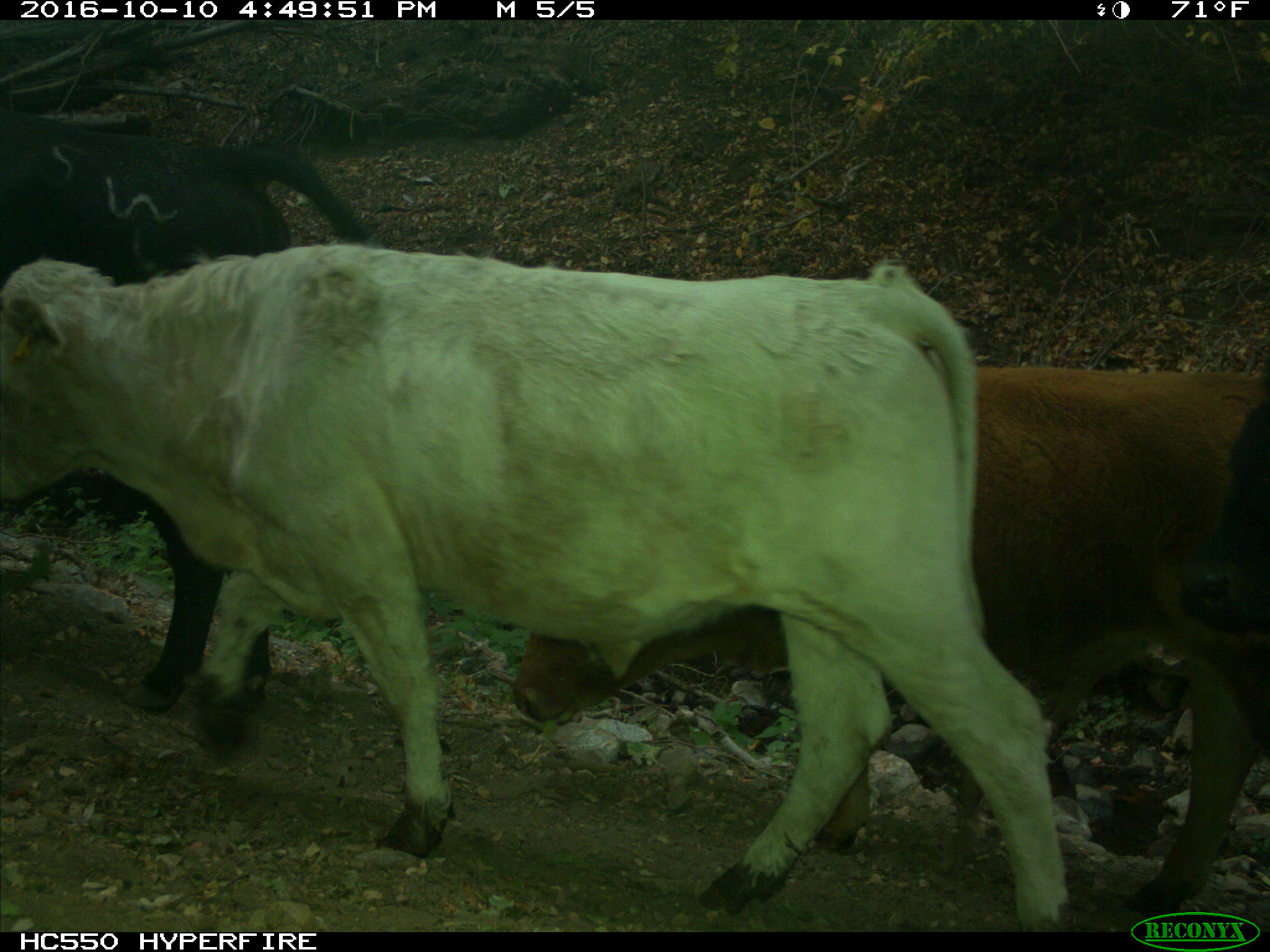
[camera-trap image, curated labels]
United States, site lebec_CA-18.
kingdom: Animalia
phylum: Chordata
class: Mammalia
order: Artiodactyla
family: Bovidae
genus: Bos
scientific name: Bos taurus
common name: domestic cow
Bos taurus (domestic cow).